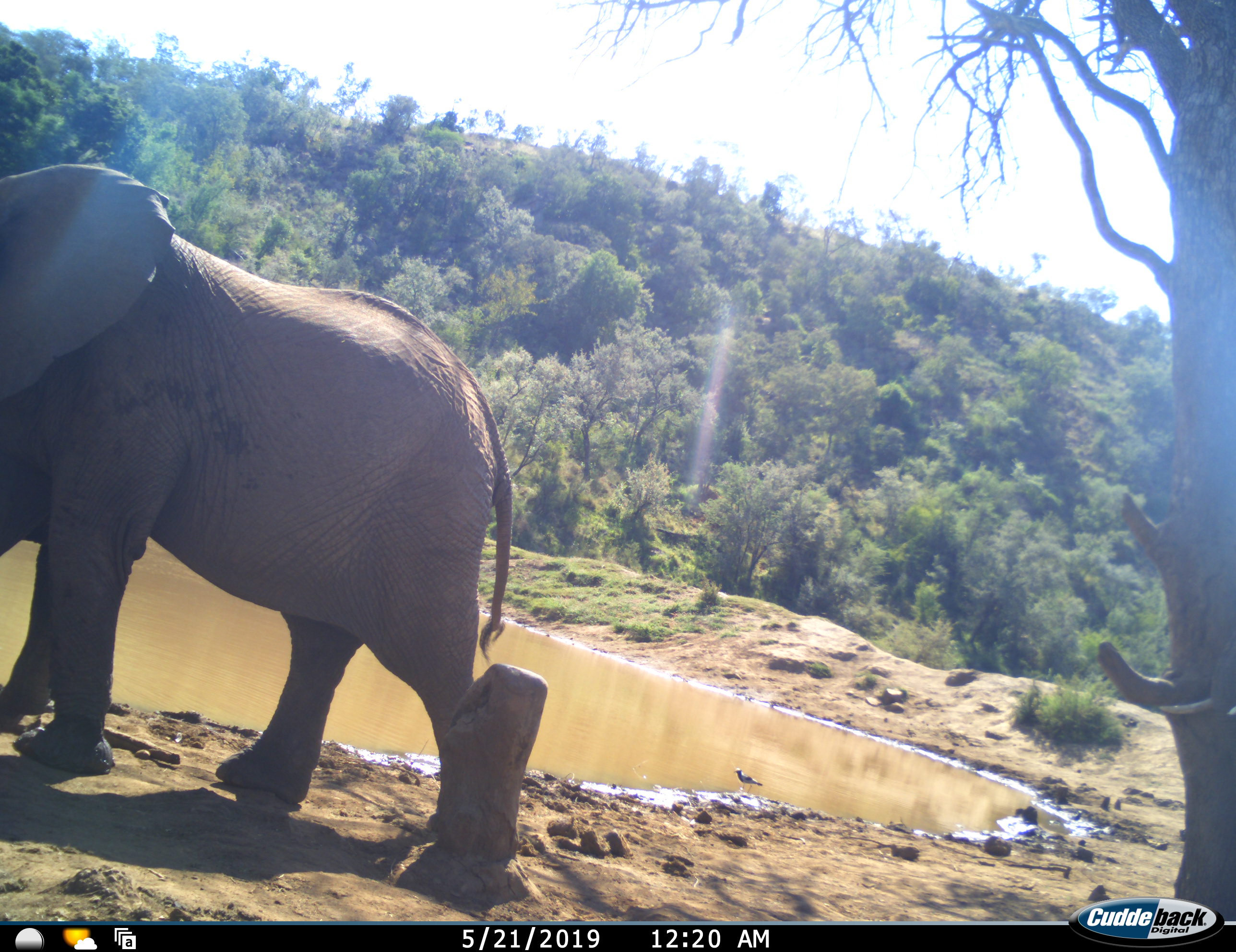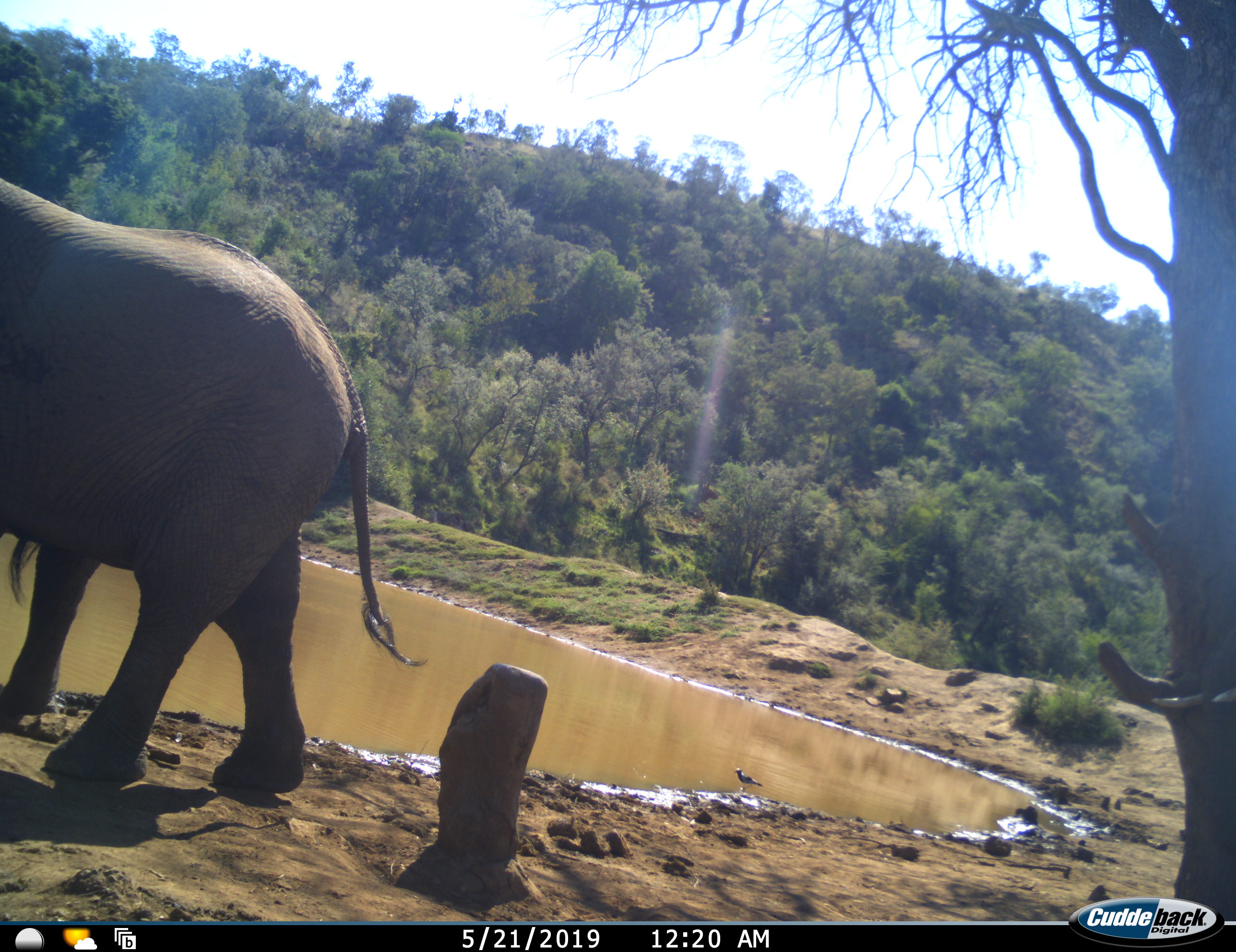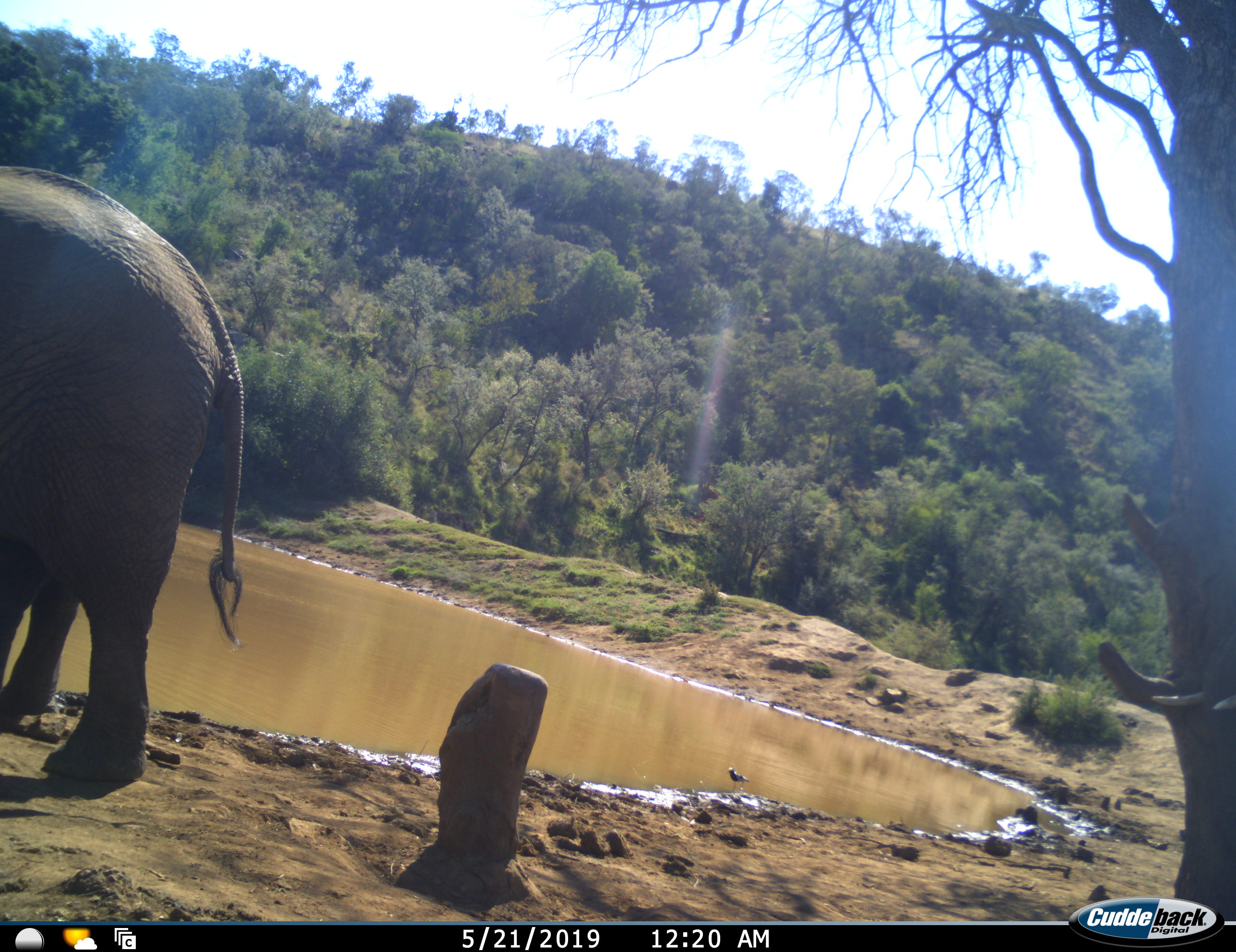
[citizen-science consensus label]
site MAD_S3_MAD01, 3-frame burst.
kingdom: Animalia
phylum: Chordata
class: Mammalia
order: Proboscidea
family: Elephantidae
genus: Loxodonta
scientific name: Loxodonta africana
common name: african bush elephant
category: elephant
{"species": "elephant (african bush elephant) (Loxodonta africana)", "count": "1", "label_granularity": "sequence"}